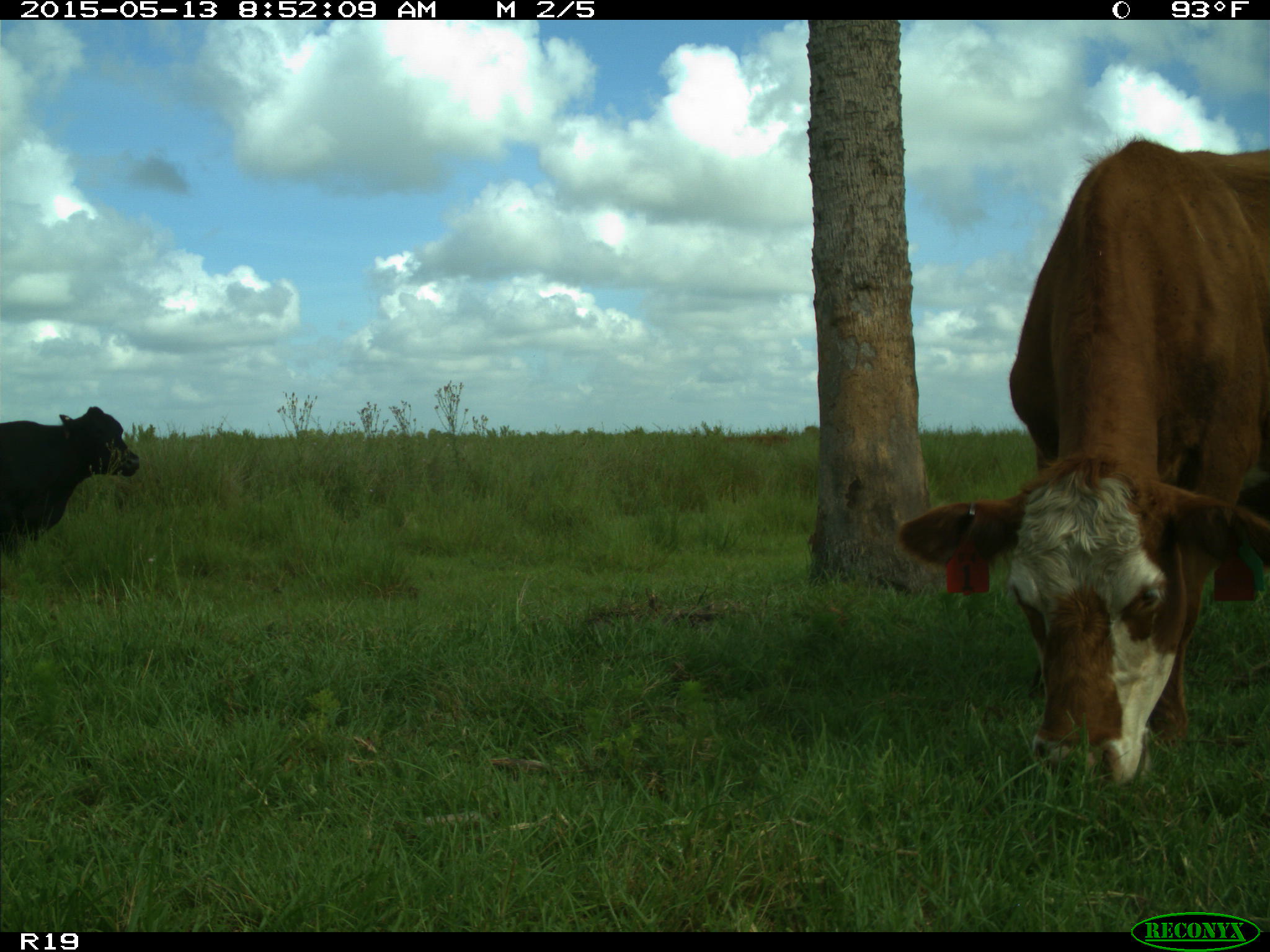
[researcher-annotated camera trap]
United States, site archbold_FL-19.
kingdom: Animalia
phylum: Chordata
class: Mammalia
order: Artiodactyla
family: Bovidae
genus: Bos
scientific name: Bos taurus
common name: domestic cow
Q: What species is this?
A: Bos taurus (domestic cow).